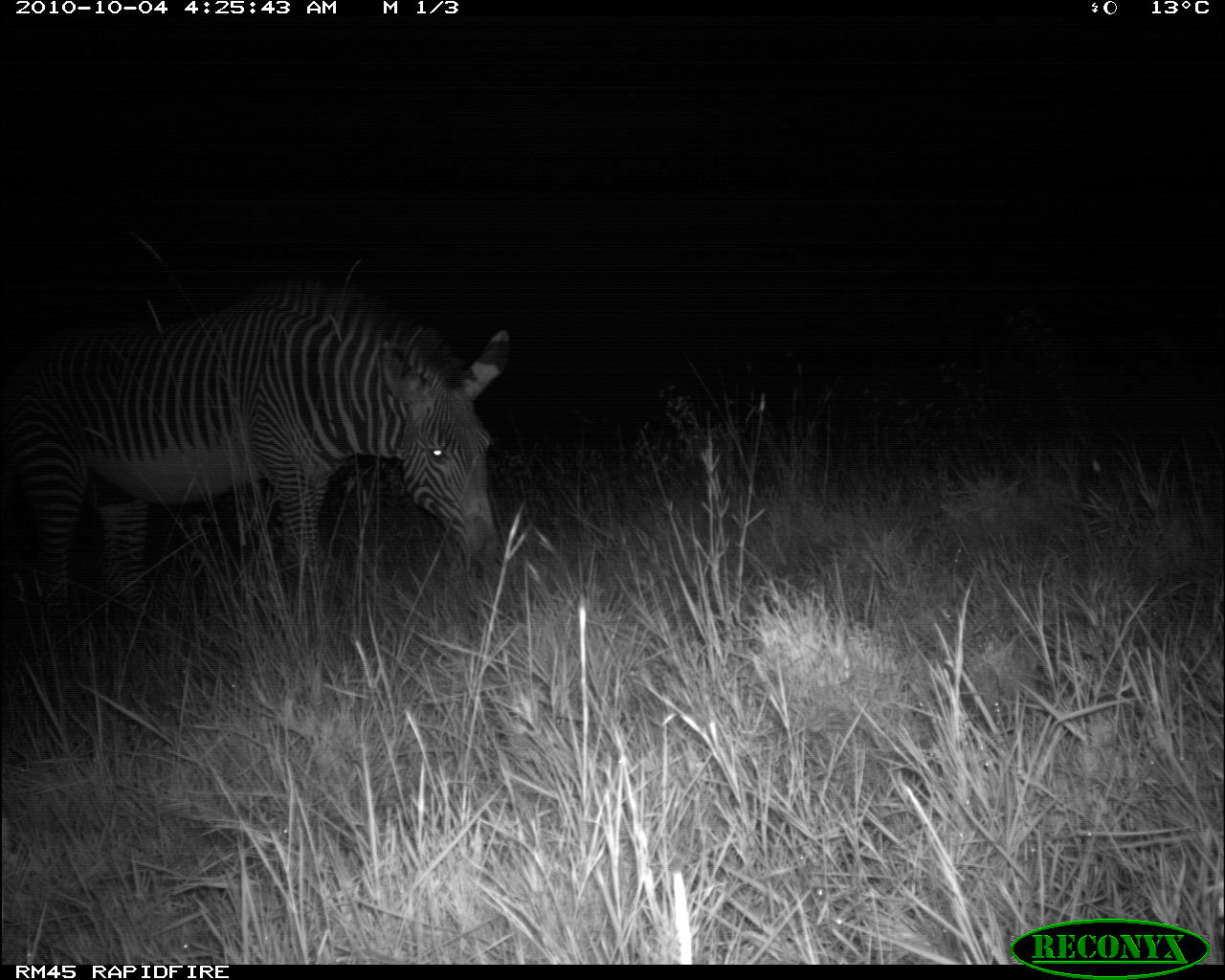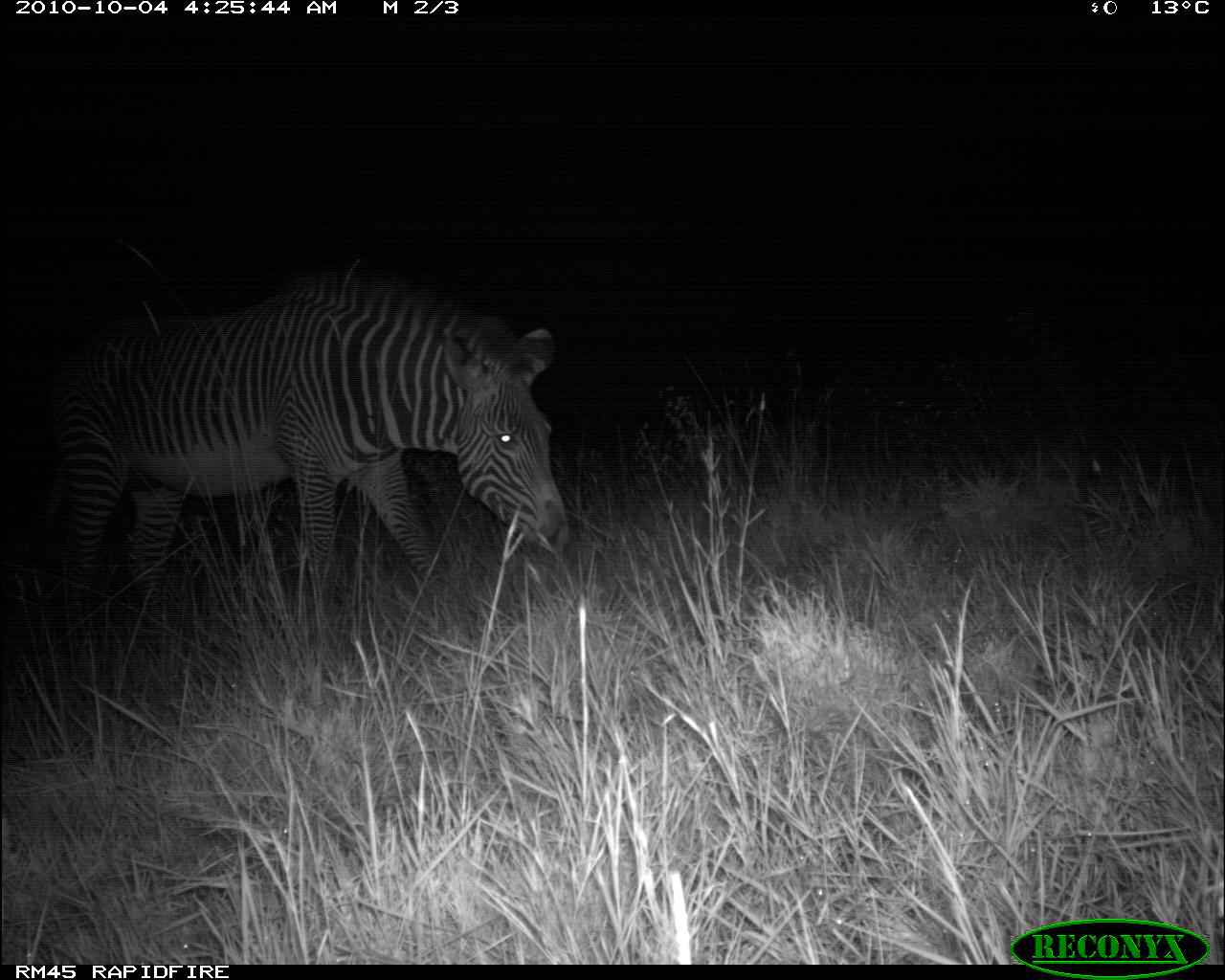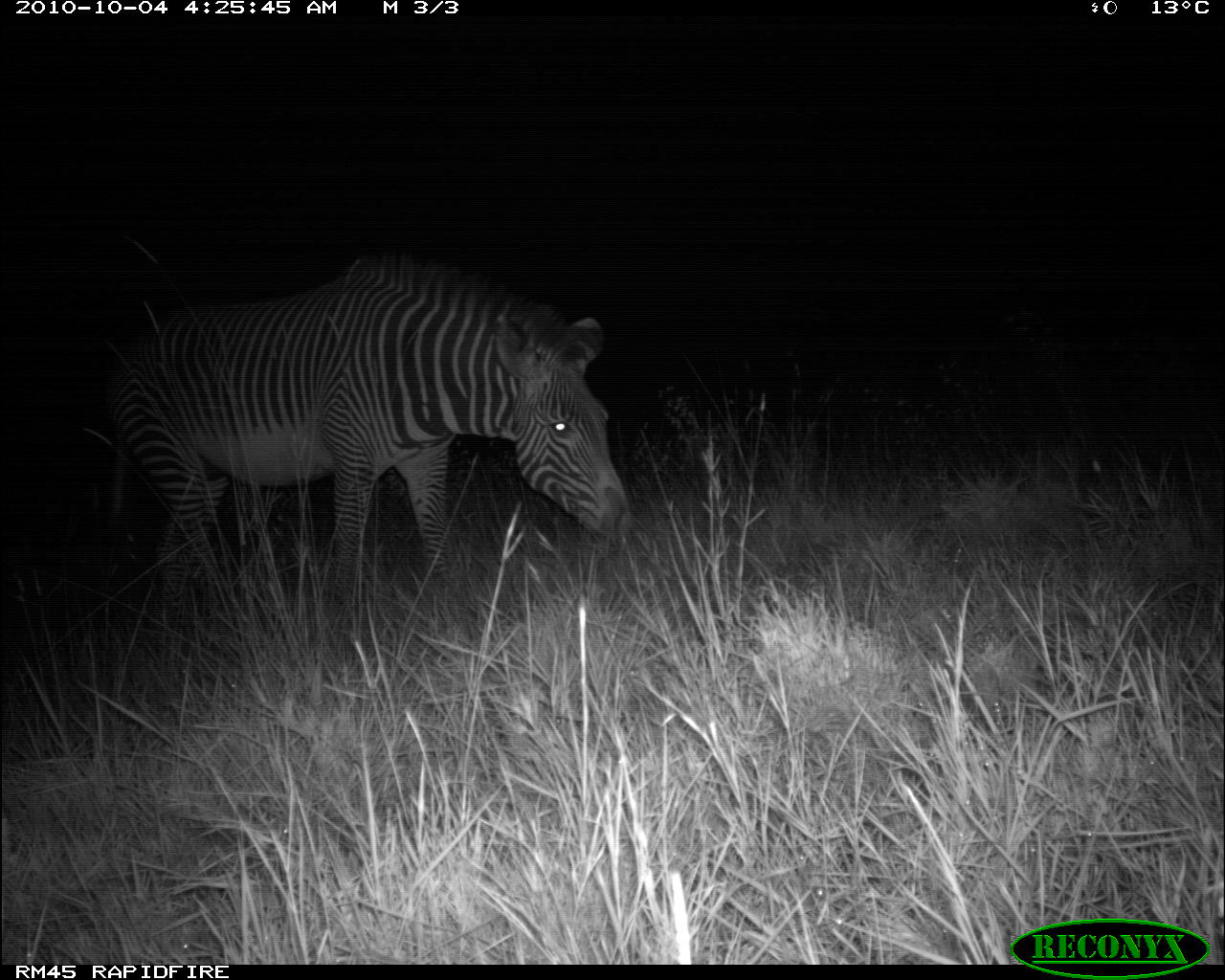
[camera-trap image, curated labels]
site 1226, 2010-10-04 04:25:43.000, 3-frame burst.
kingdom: Animalia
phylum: Chordata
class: Mammalia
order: Perissodactyla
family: Equidae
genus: Equus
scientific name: Equus grevyi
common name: grévy's zebra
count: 1